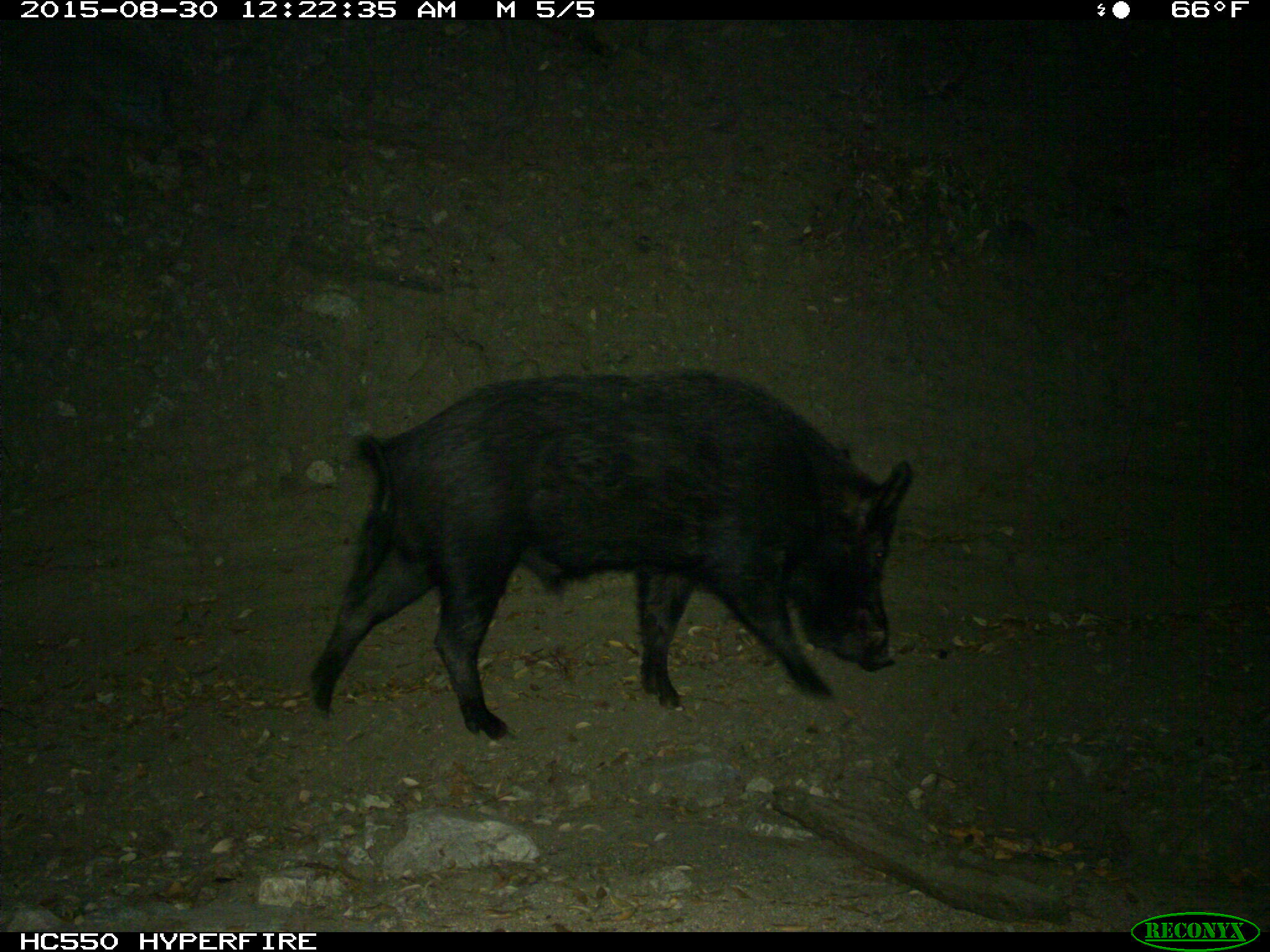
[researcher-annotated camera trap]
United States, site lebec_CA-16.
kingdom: Animalia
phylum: Chordata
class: Mammalia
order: Artiodactyla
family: Suidae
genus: Sus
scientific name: Sus scrofa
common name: wild boar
Sus scrofa (wild boar).